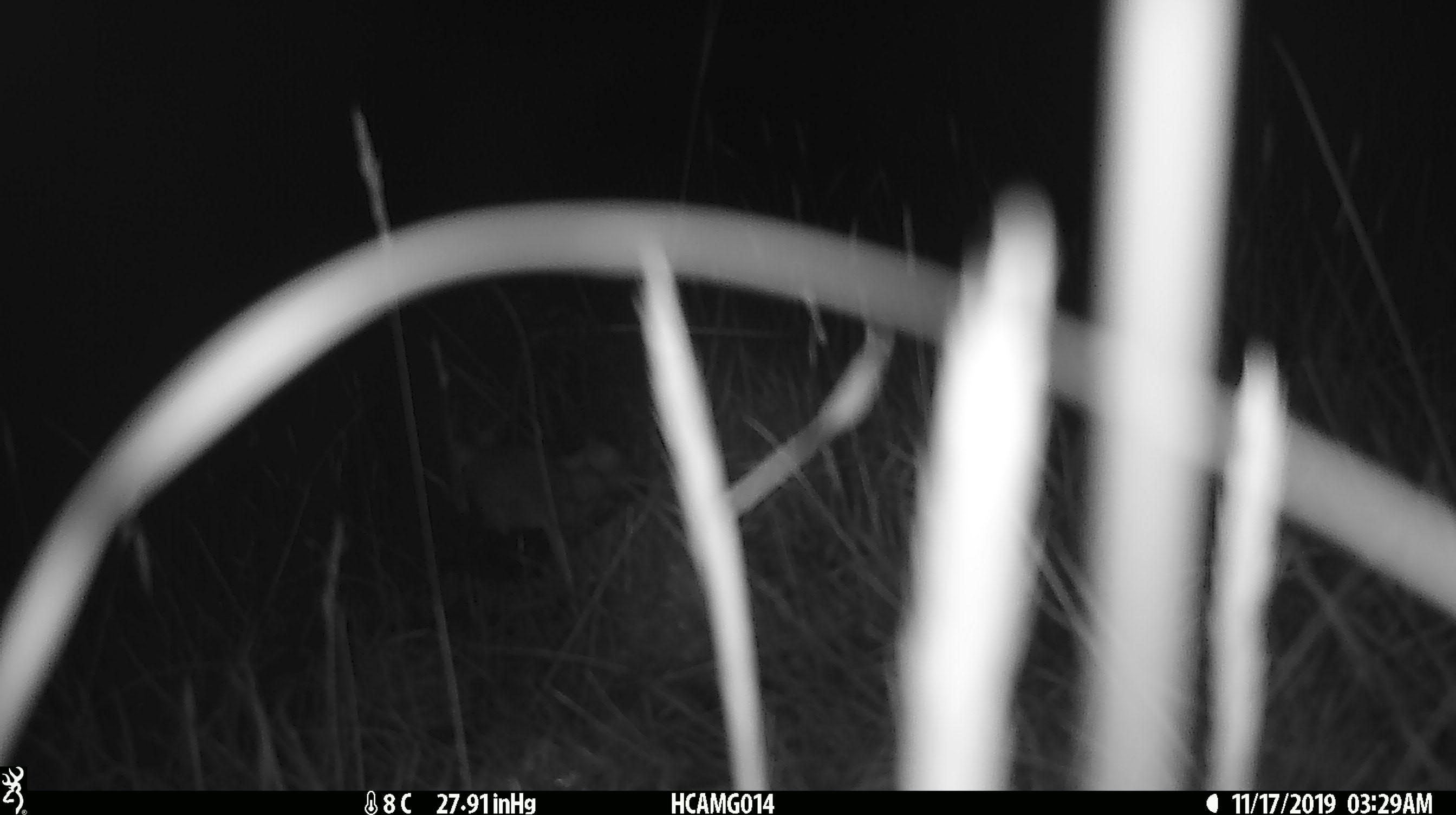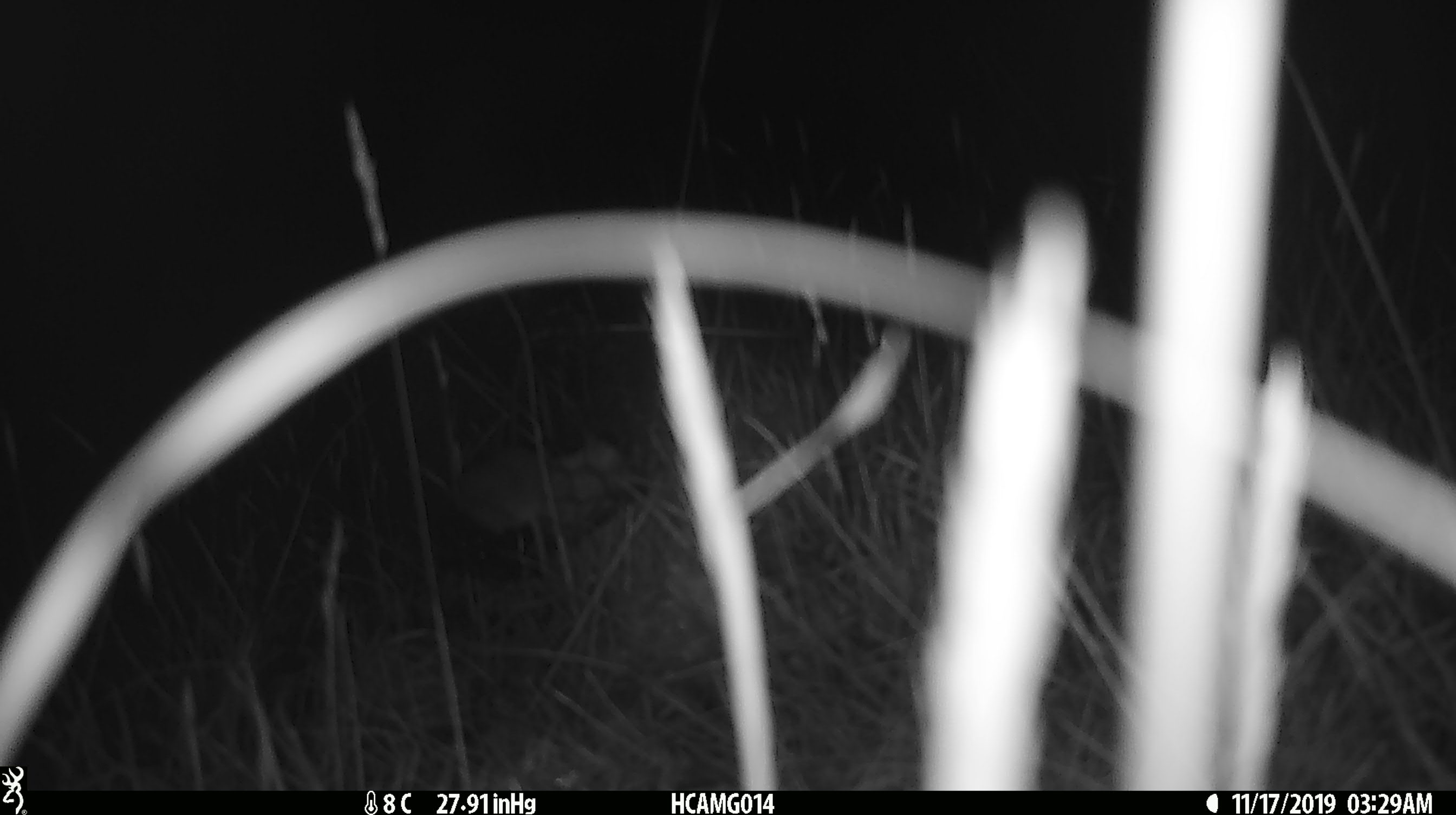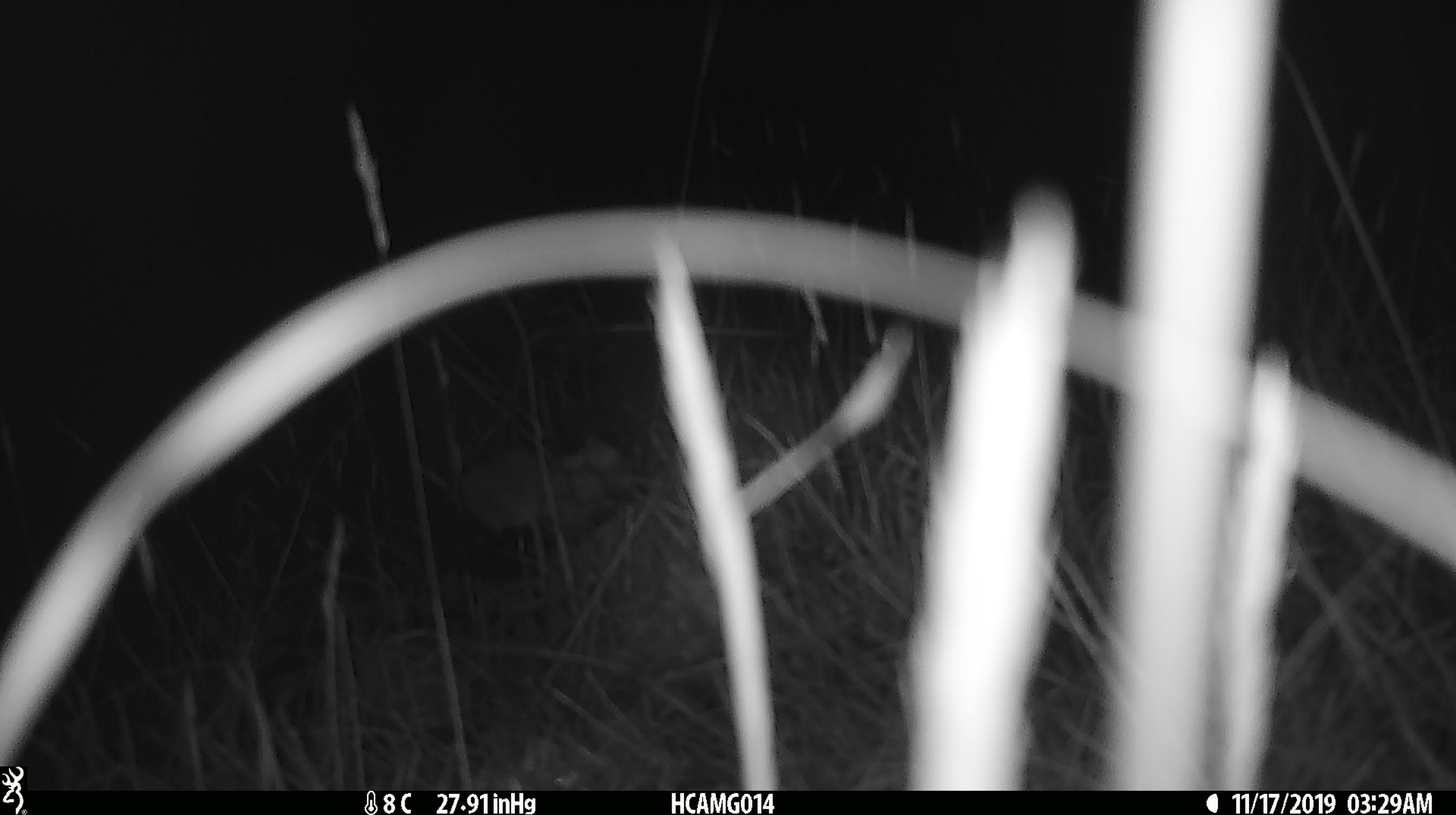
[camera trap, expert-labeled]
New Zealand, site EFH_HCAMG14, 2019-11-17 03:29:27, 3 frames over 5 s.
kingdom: Animalia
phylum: Chordata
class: Mammalia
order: Rodentia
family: Muridae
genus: Mus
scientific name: Mus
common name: mouse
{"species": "mouse (Mus)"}